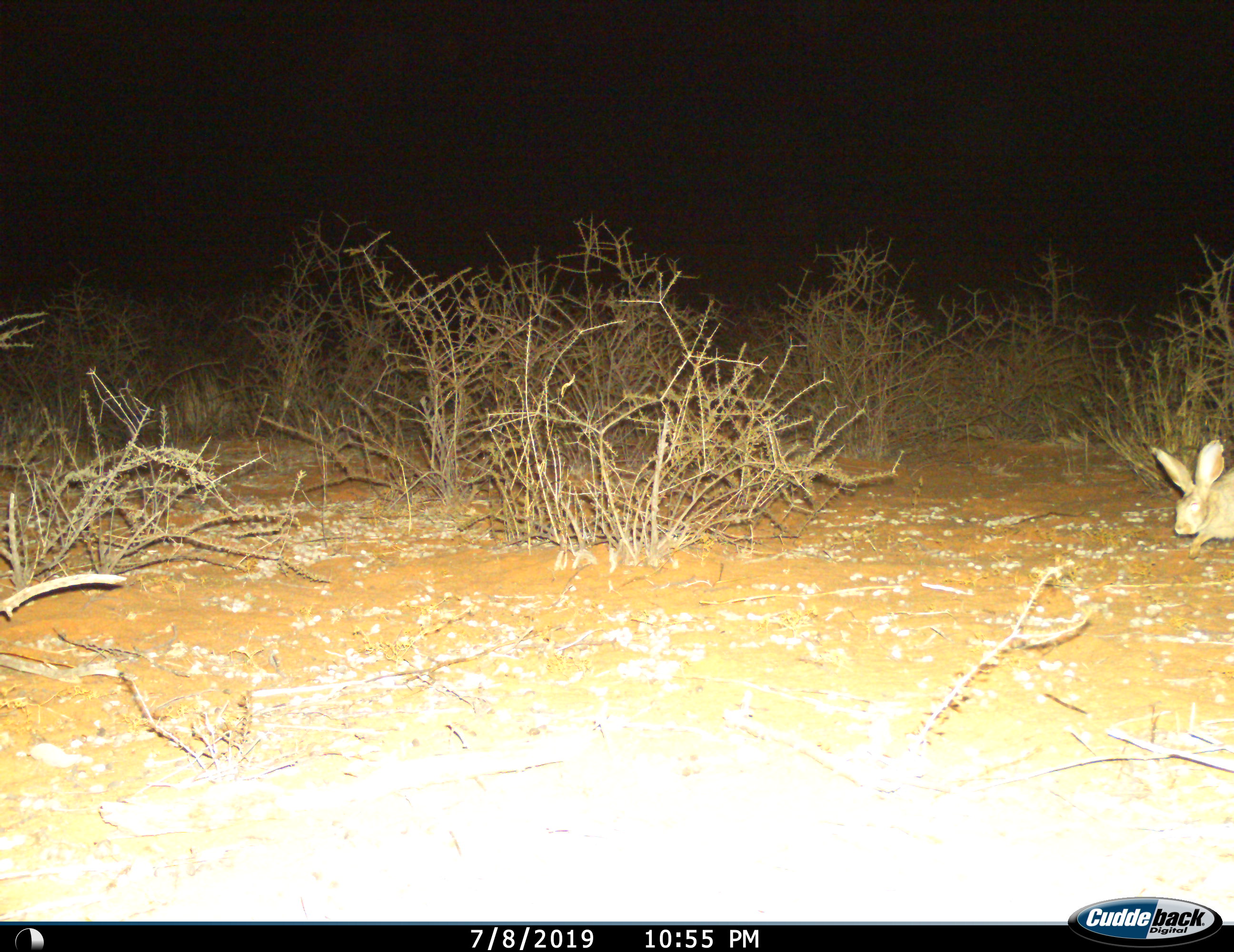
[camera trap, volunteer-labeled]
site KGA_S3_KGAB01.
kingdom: Animalia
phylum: Chordata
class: Mammalia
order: Lagomorpha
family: Leporidae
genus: Lepus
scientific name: Lepus capensis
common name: cape hare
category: harecape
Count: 1.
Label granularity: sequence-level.